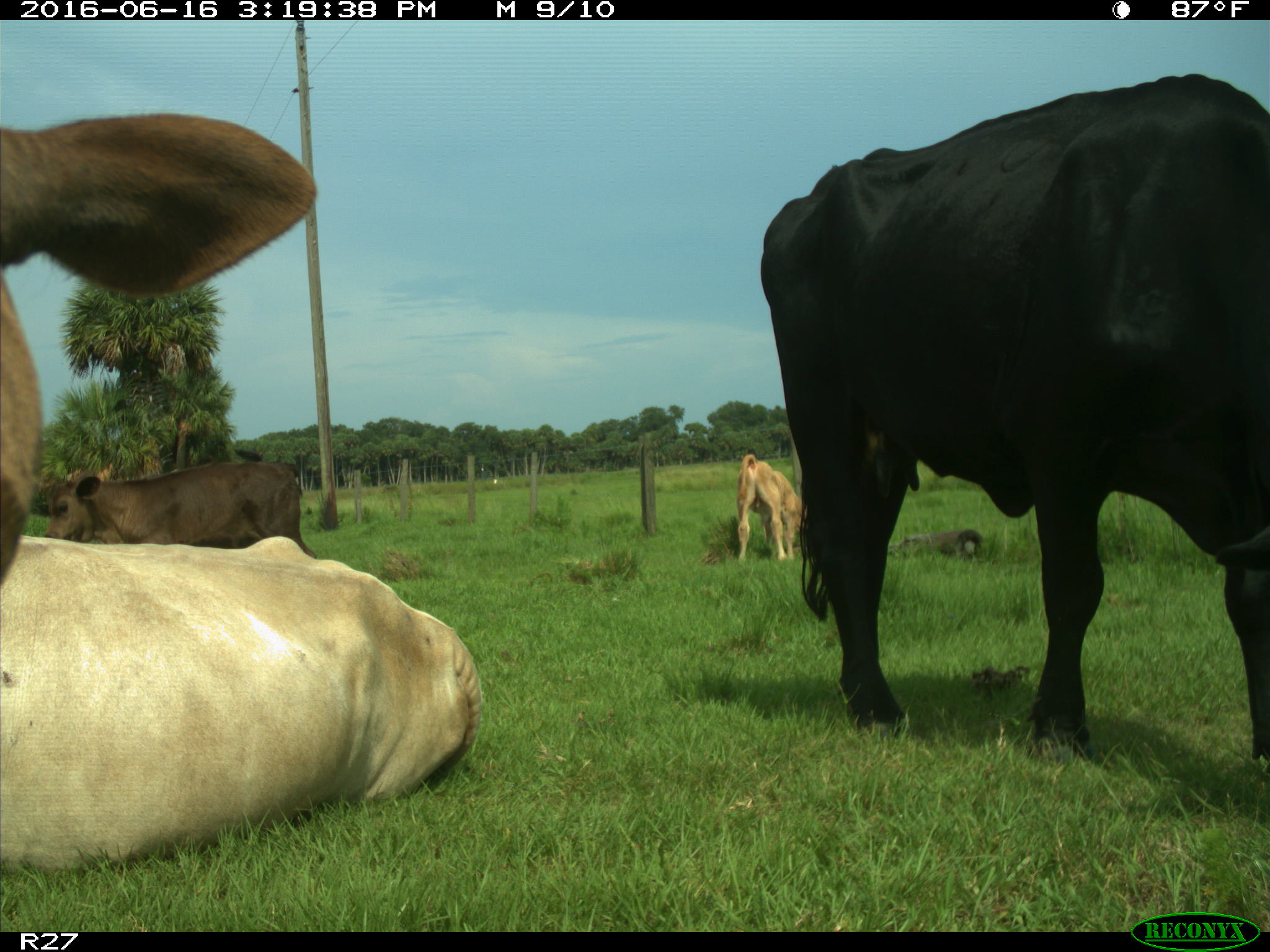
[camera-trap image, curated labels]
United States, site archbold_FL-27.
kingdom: Animalia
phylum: Chordata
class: Mammalia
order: Artiodactyla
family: Bovidae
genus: Bos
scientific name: Bos taurus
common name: domestic cow